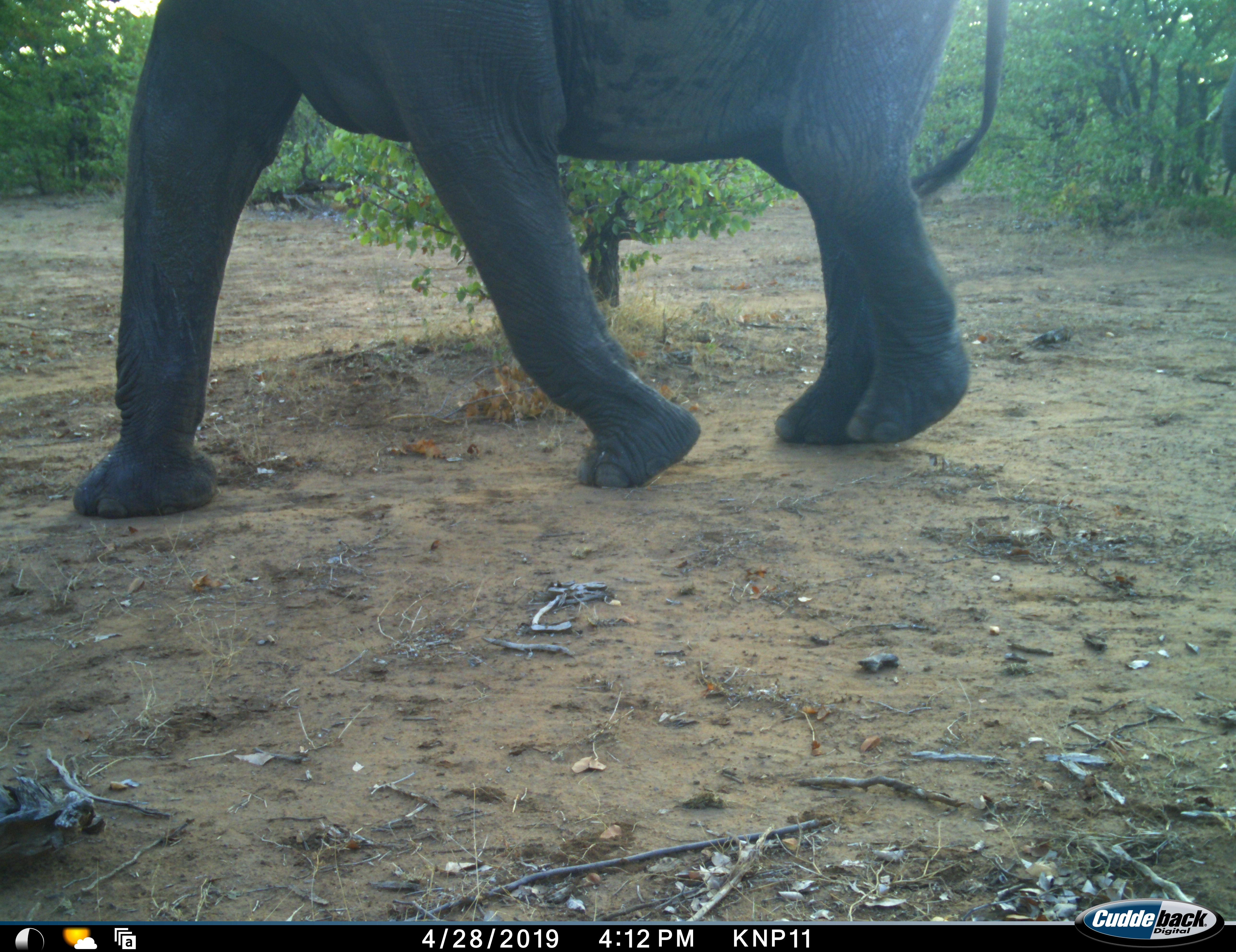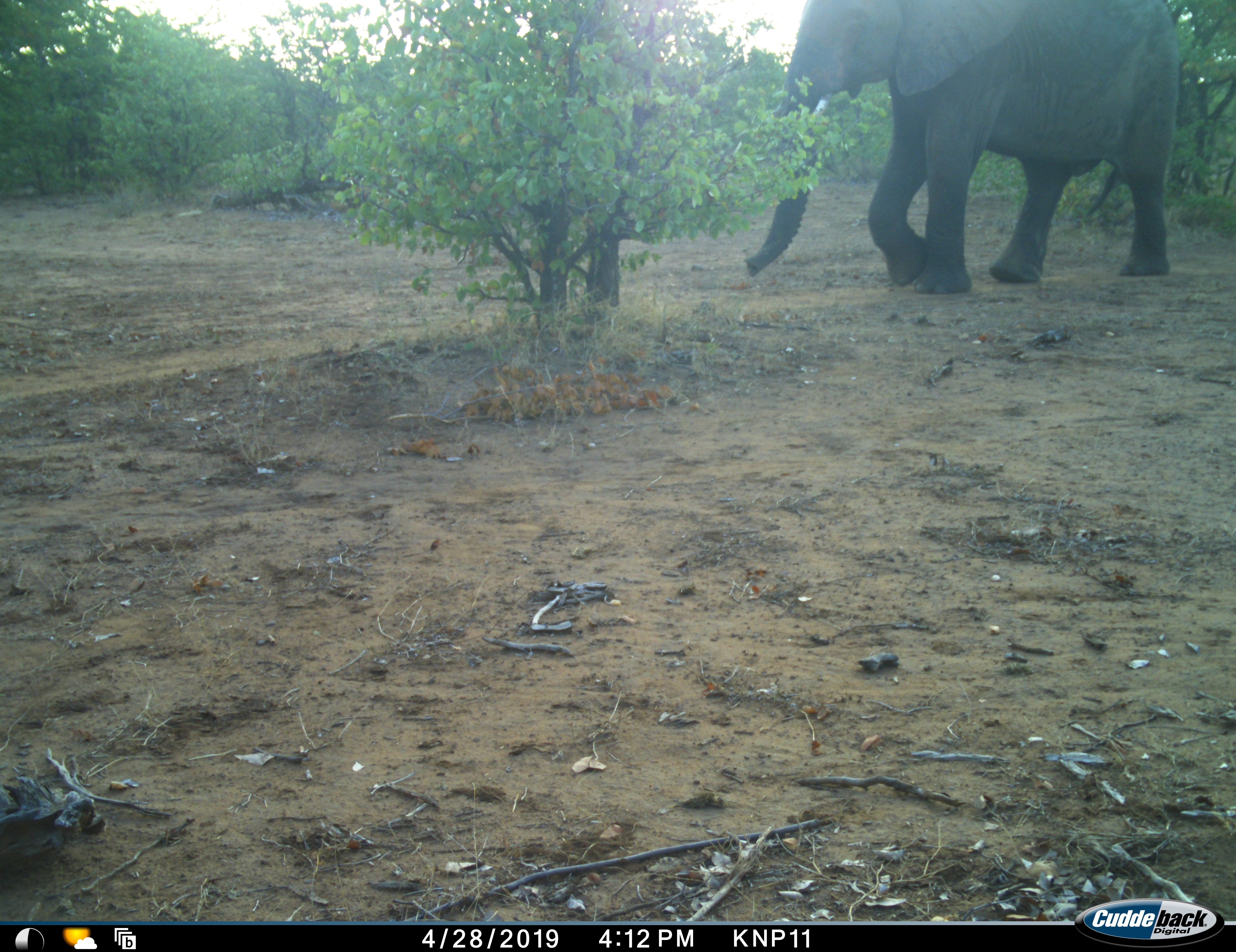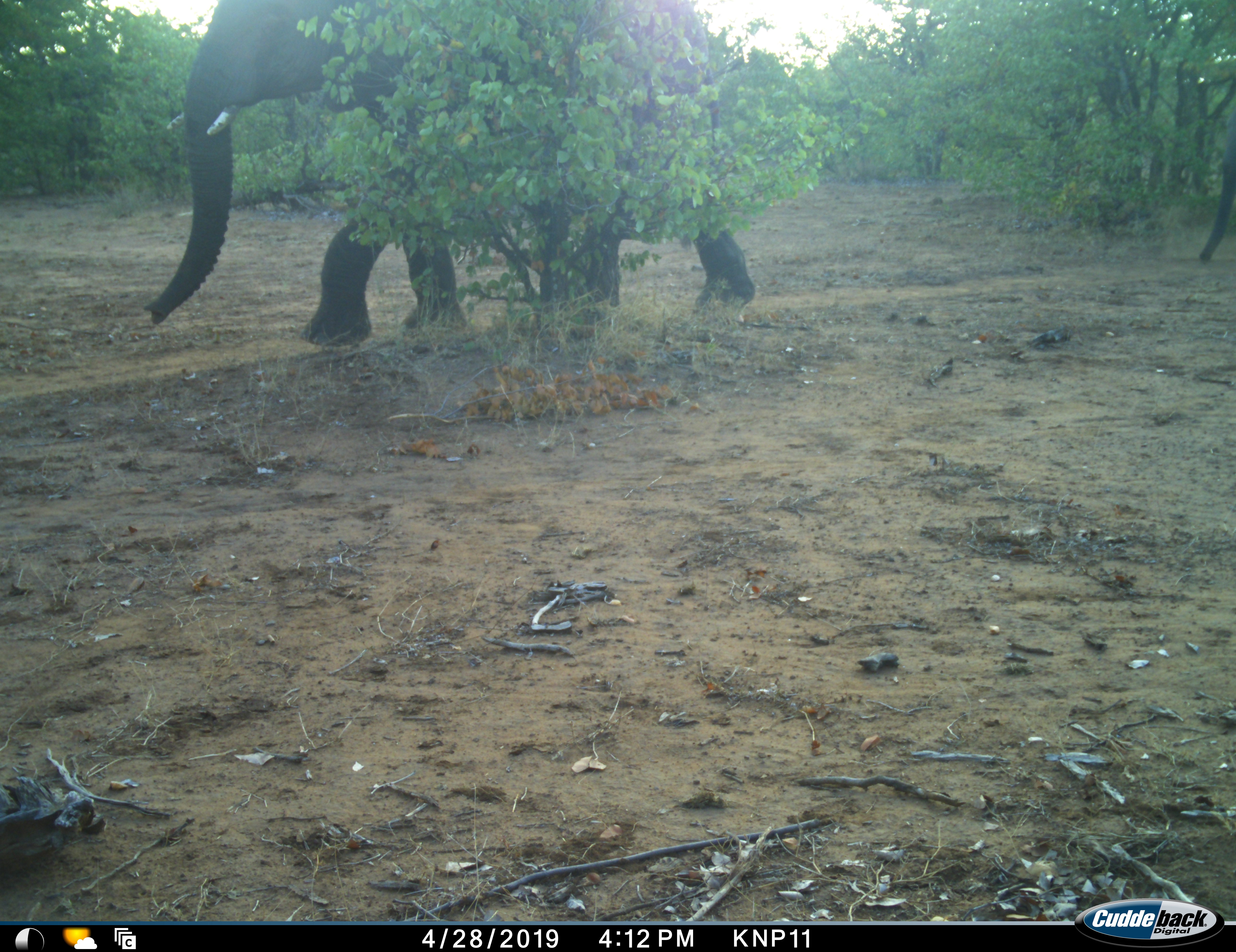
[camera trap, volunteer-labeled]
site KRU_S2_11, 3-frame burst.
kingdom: Animalia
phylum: Chordata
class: Mammalia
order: Proboscidea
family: Elephantidae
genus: Loxodonta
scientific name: Loxodonta africana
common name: african bush elephant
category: elephant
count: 1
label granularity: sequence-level